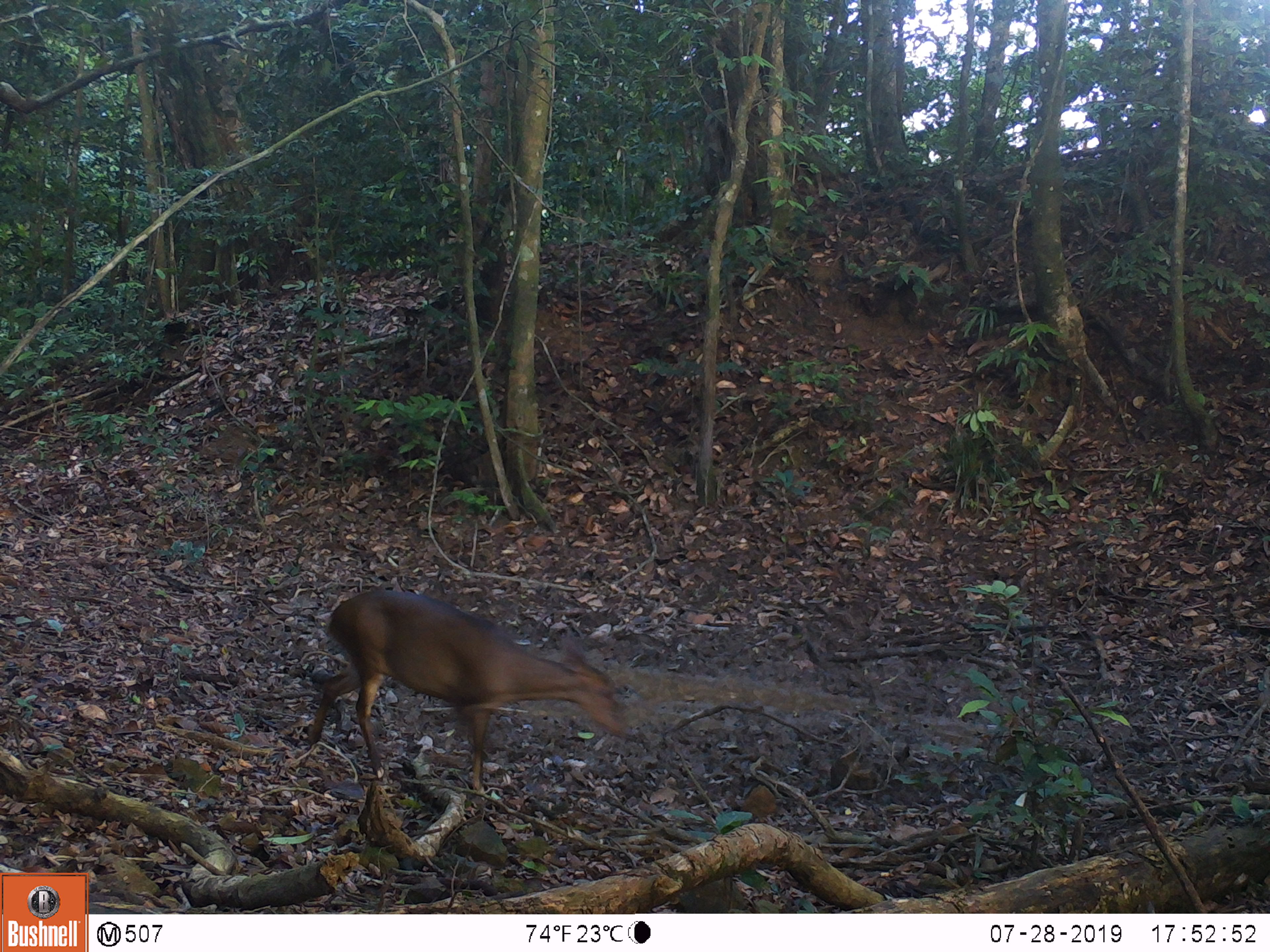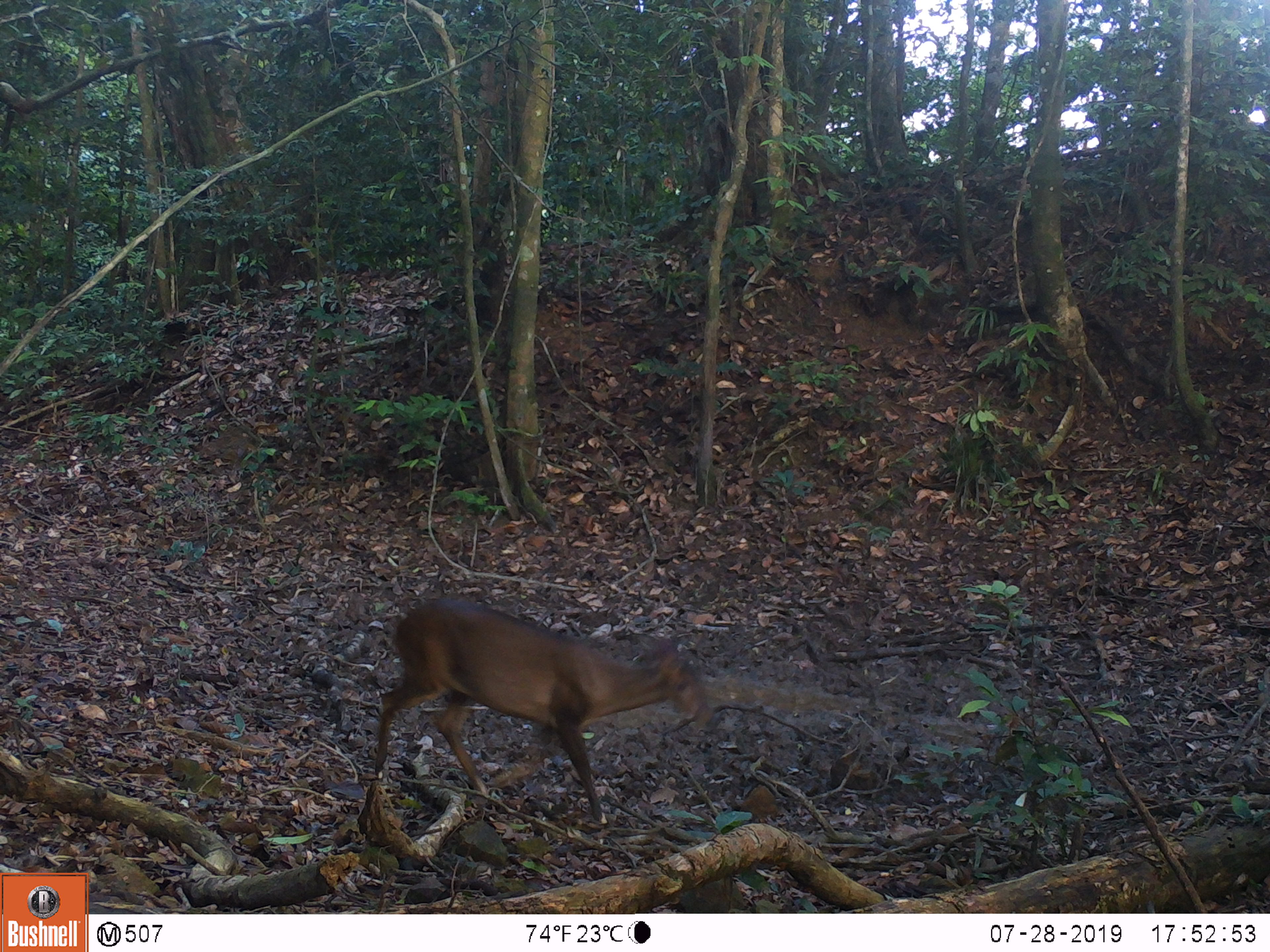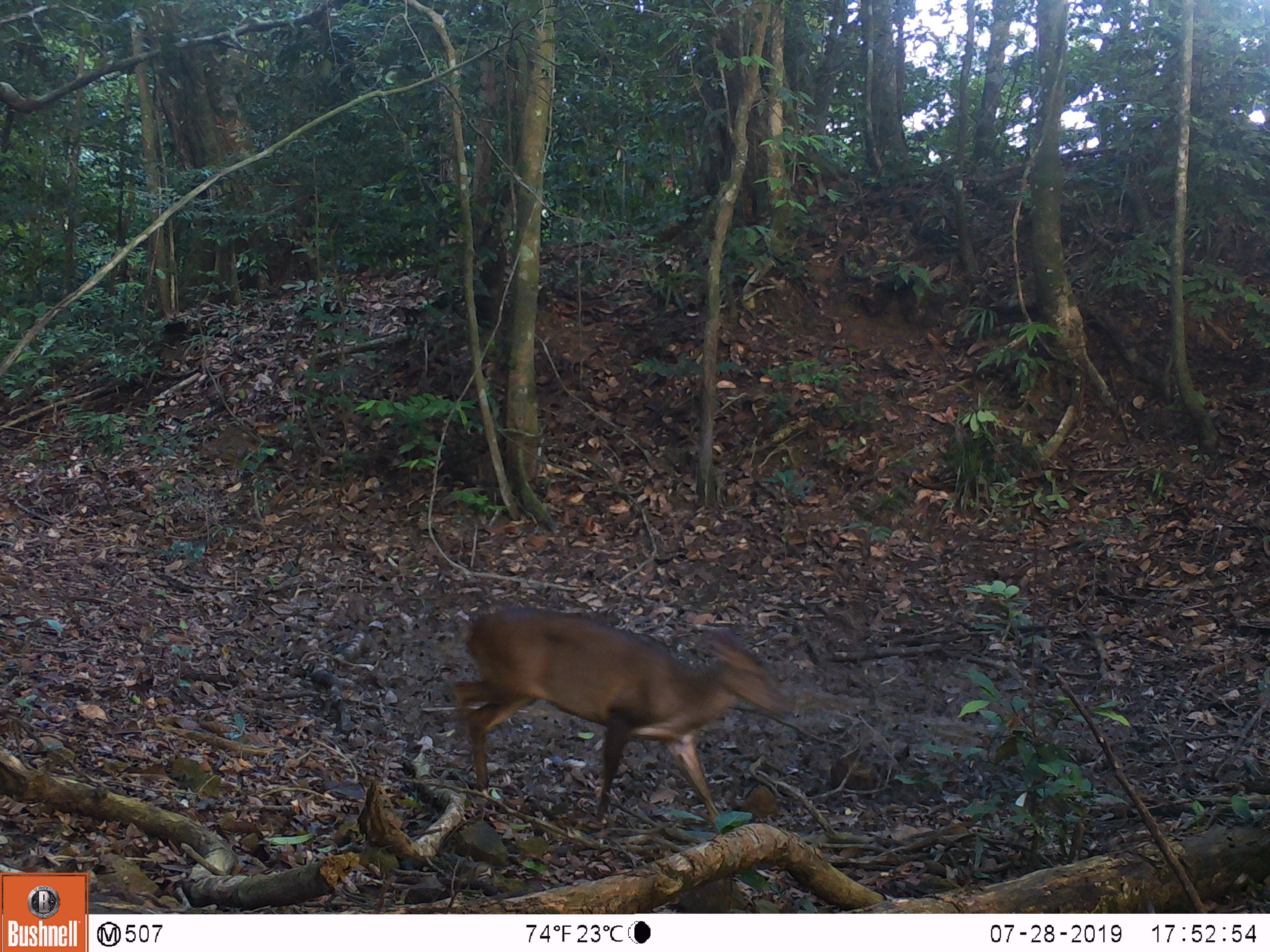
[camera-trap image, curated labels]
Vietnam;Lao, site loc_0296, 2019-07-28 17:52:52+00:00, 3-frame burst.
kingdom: Animalia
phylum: Chordata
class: Mammalia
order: Artiodactyla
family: Cervidae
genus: Muntiacus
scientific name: Muntiacus vuquangensis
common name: large-antlered muntjac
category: large antlered muntjac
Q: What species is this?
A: Large antlered muntjac (large-antlered muntjac) (Muntiacus vuquangensis).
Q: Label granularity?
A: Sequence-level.